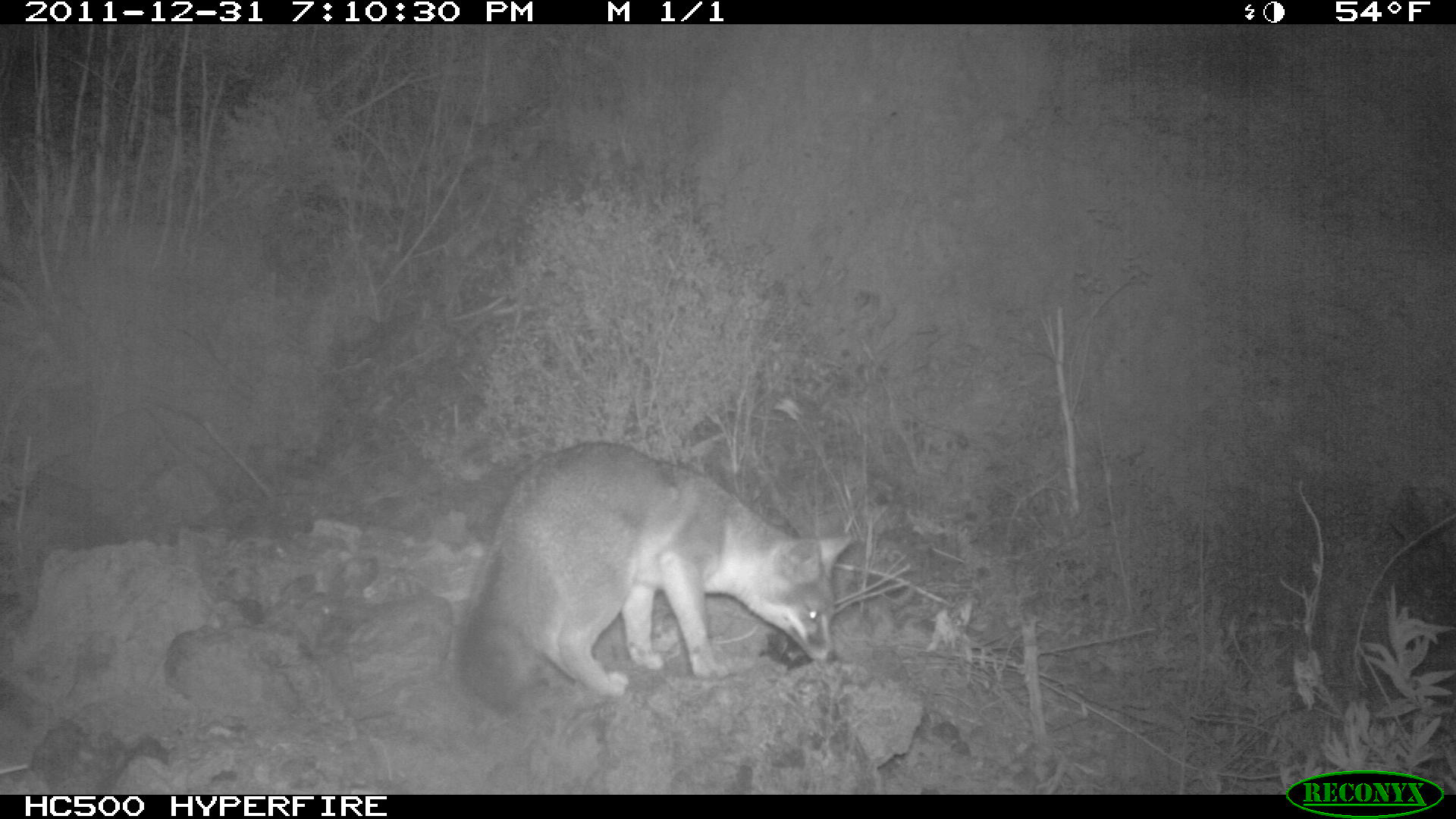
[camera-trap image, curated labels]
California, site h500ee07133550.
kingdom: Animalia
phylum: Chordata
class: Mammalia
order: Carnivora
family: Canidae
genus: Urocyon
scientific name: Urocyon littoralis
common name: island fox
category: fox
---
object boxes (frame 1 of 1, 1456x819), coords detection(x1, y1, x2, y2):
fox: detection(460, 439, 854, 712)